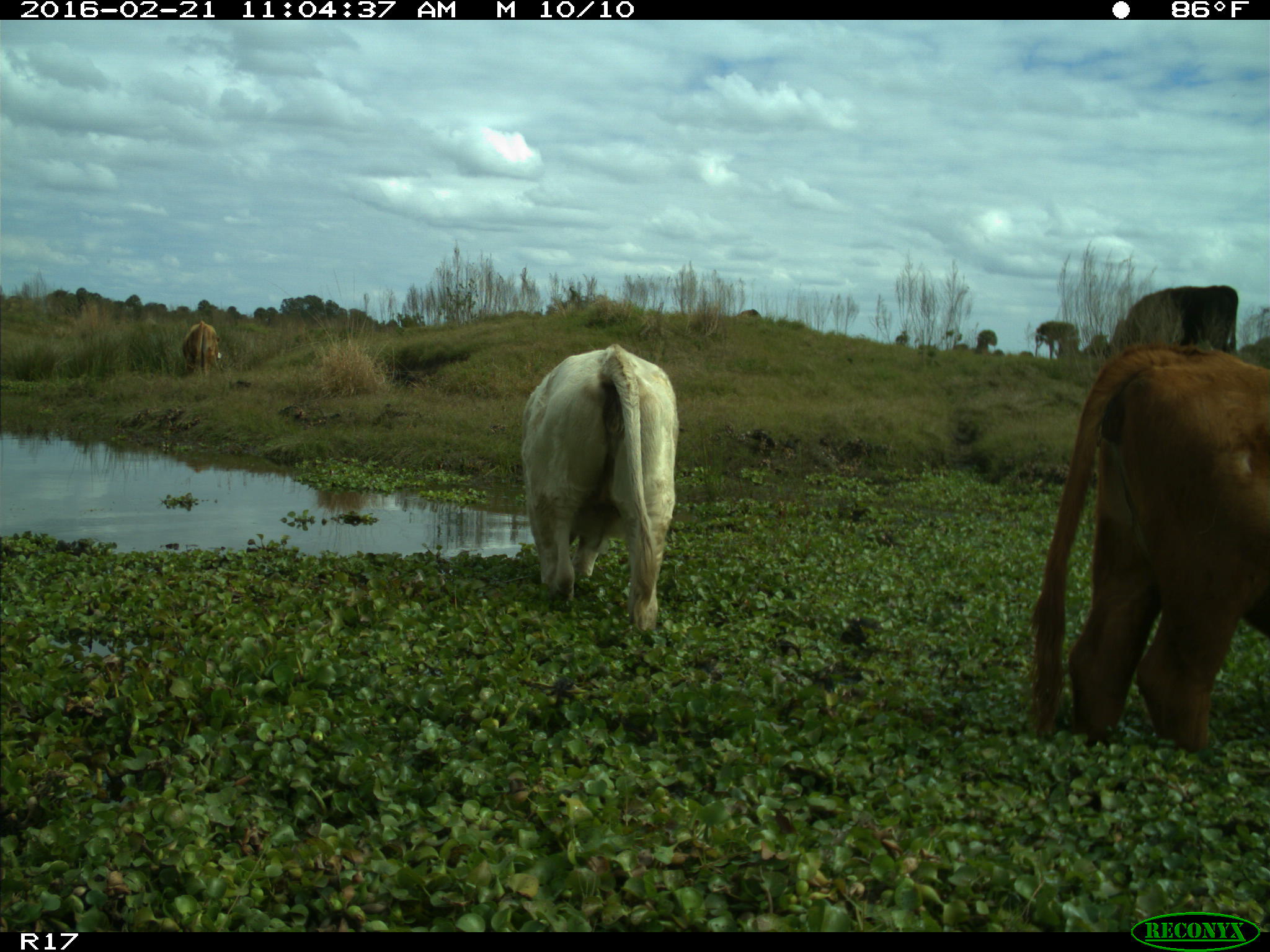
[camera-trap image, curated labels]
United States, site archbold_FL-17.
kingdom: Animalia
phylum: Chordata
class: Mammalia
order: Artiodactyla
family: Bovidae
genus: Bos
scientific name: Bos taurus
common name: domestic cow